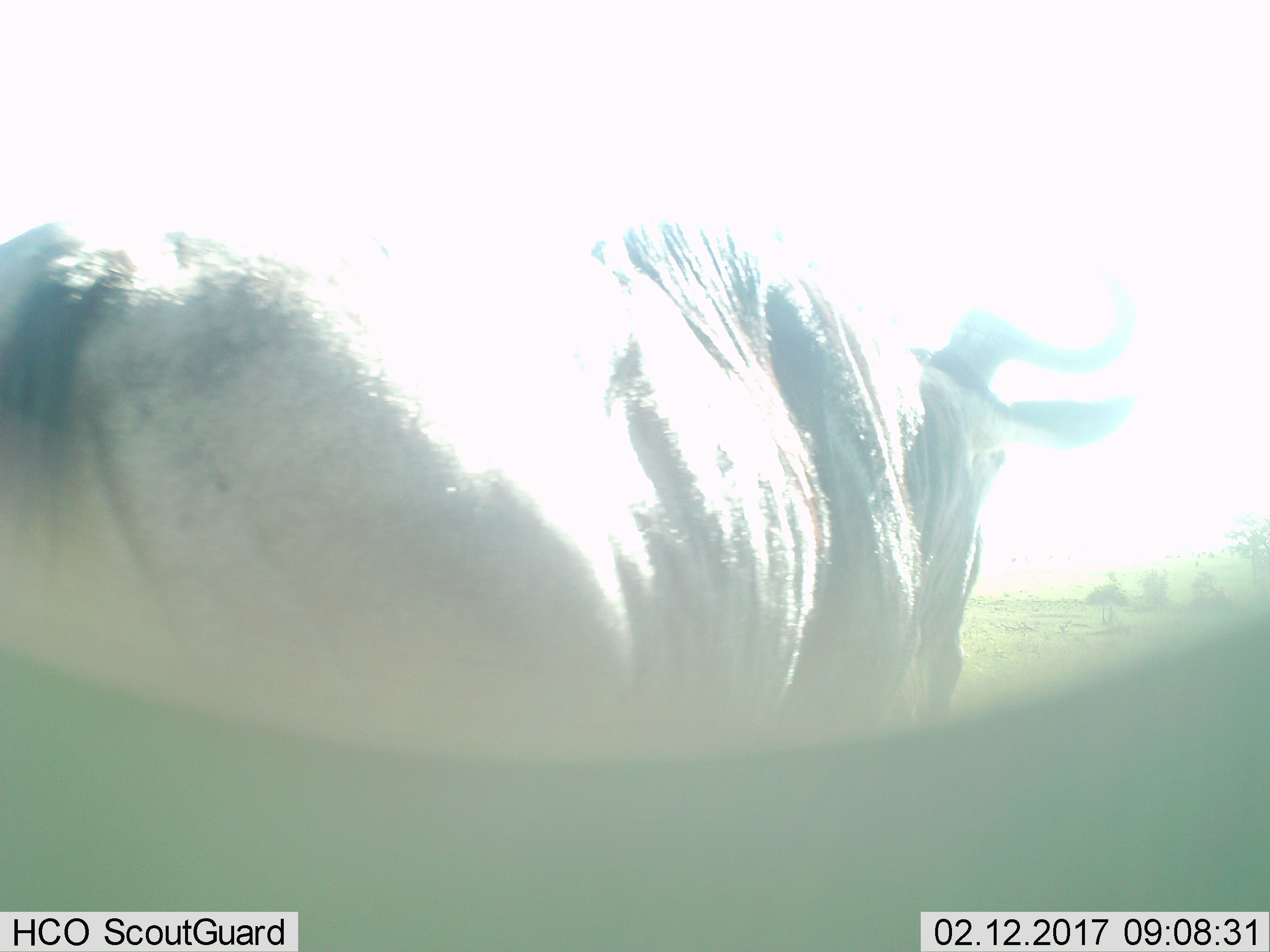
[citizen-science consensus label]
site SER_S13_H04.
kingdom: Animalia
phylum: Chordata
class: Mammalia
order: Artiodactyla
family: Bovidae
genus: Connochaetes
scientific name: Connochaetes taurinus taurinus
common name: blue wildebeest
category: wildebeestblue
Wildebeestblue (blue wildebeest) (Connochaetes taurinus taurinus), count 1. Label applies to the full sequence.